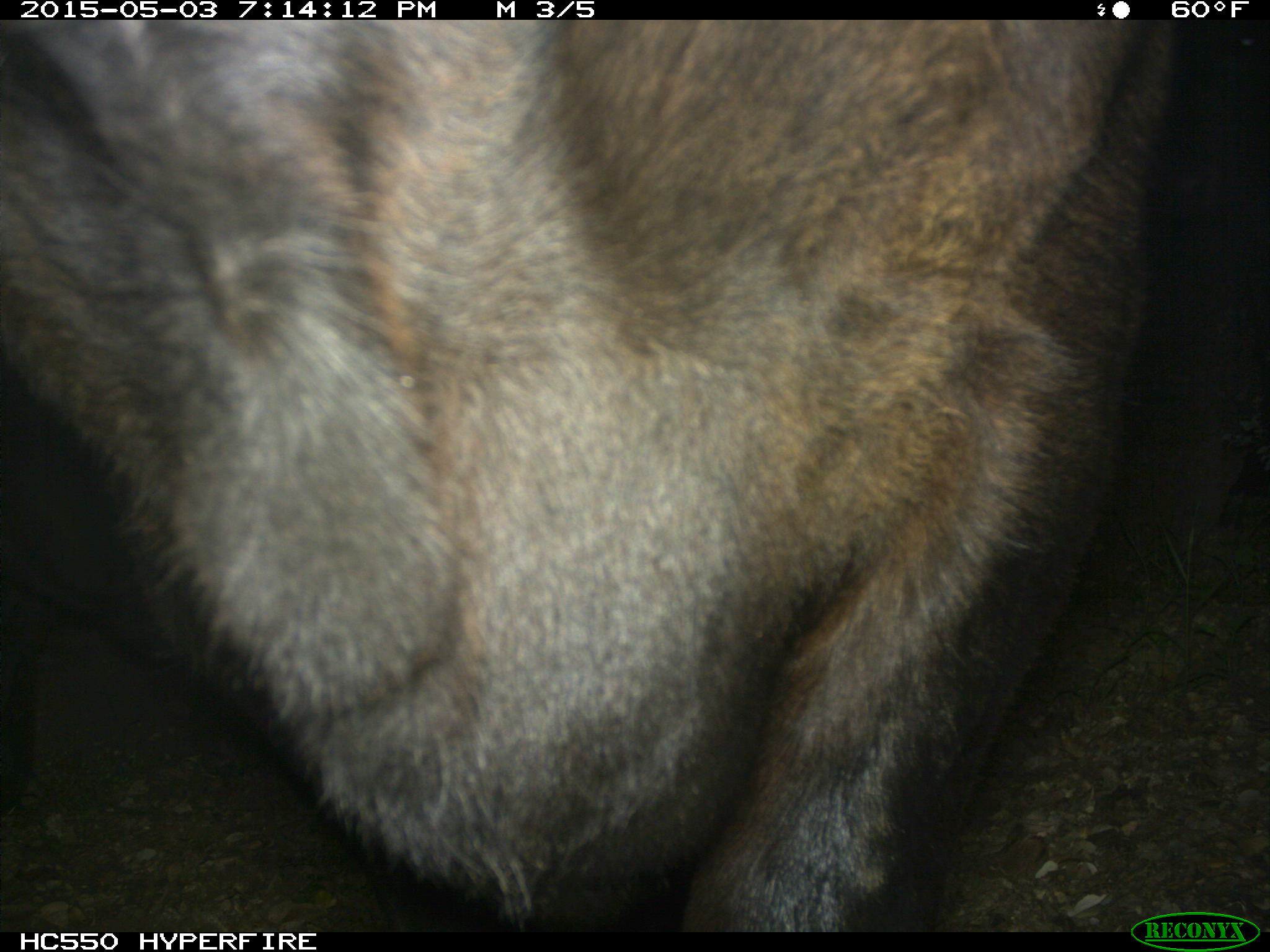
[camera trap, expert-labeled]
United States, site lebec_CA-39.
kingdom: Animalia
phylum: Chordata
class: Mammalia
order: Artiodactyla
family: Bovidae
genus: Bos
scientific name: Bos taurus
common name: domestic cow